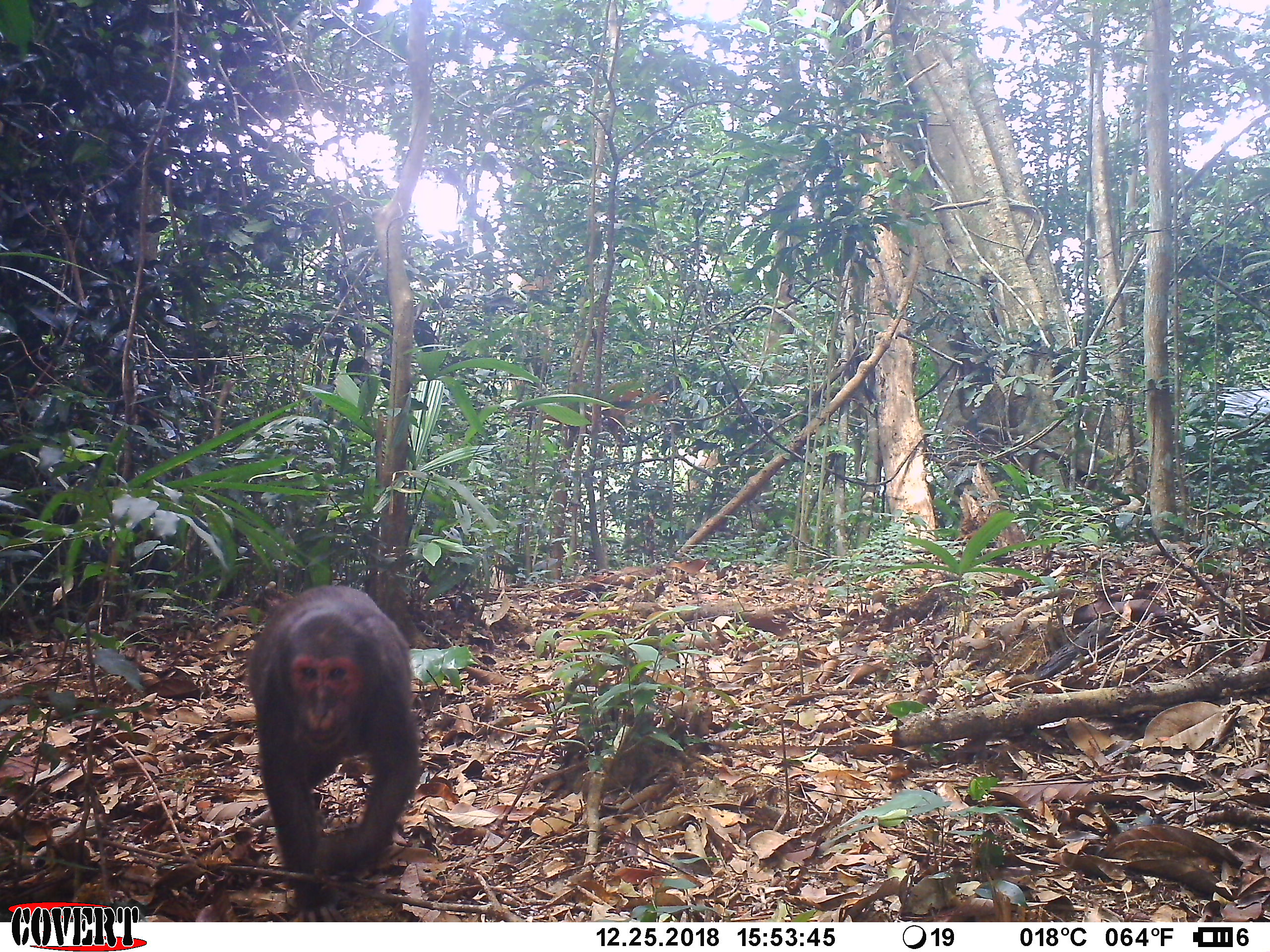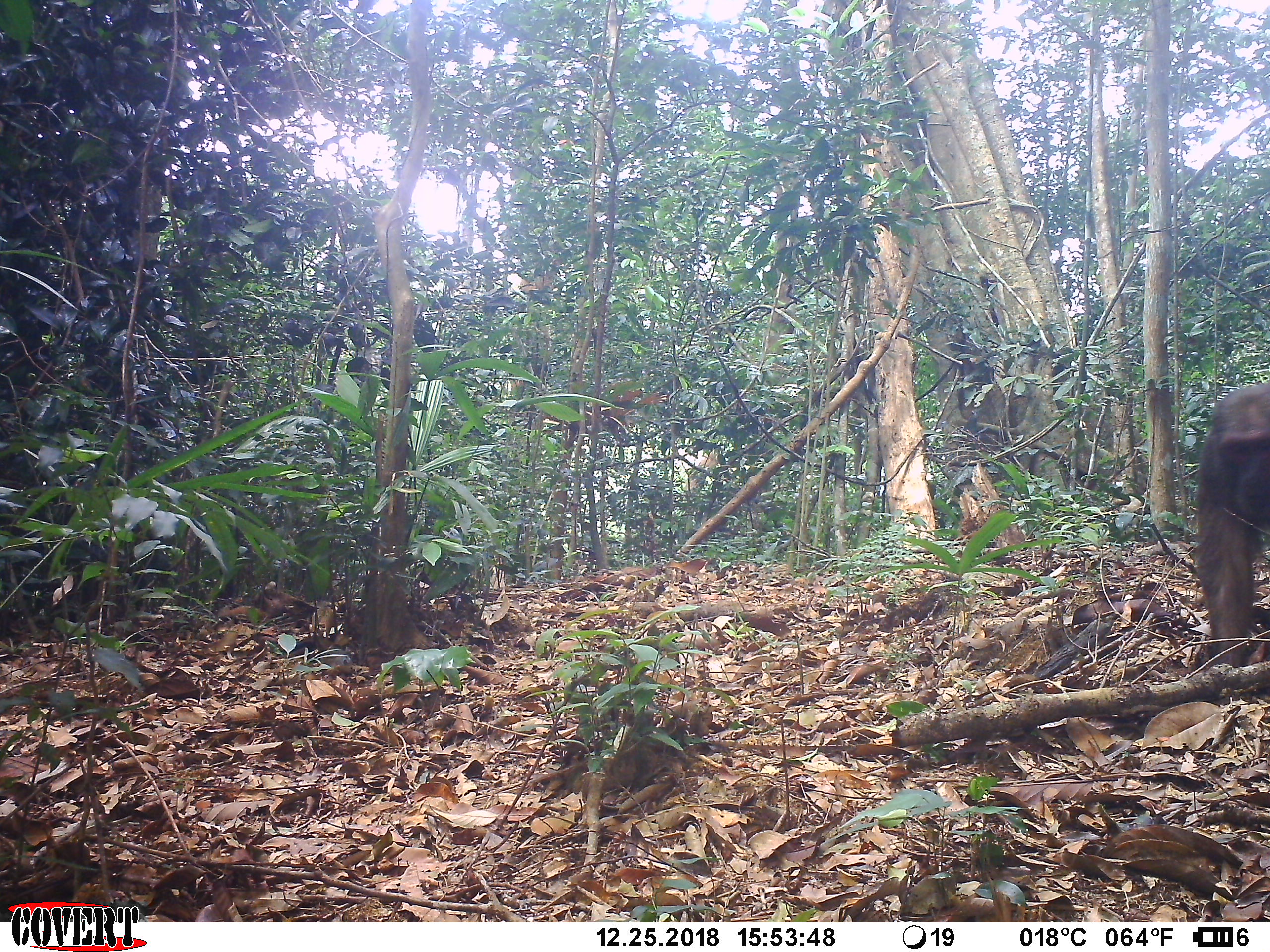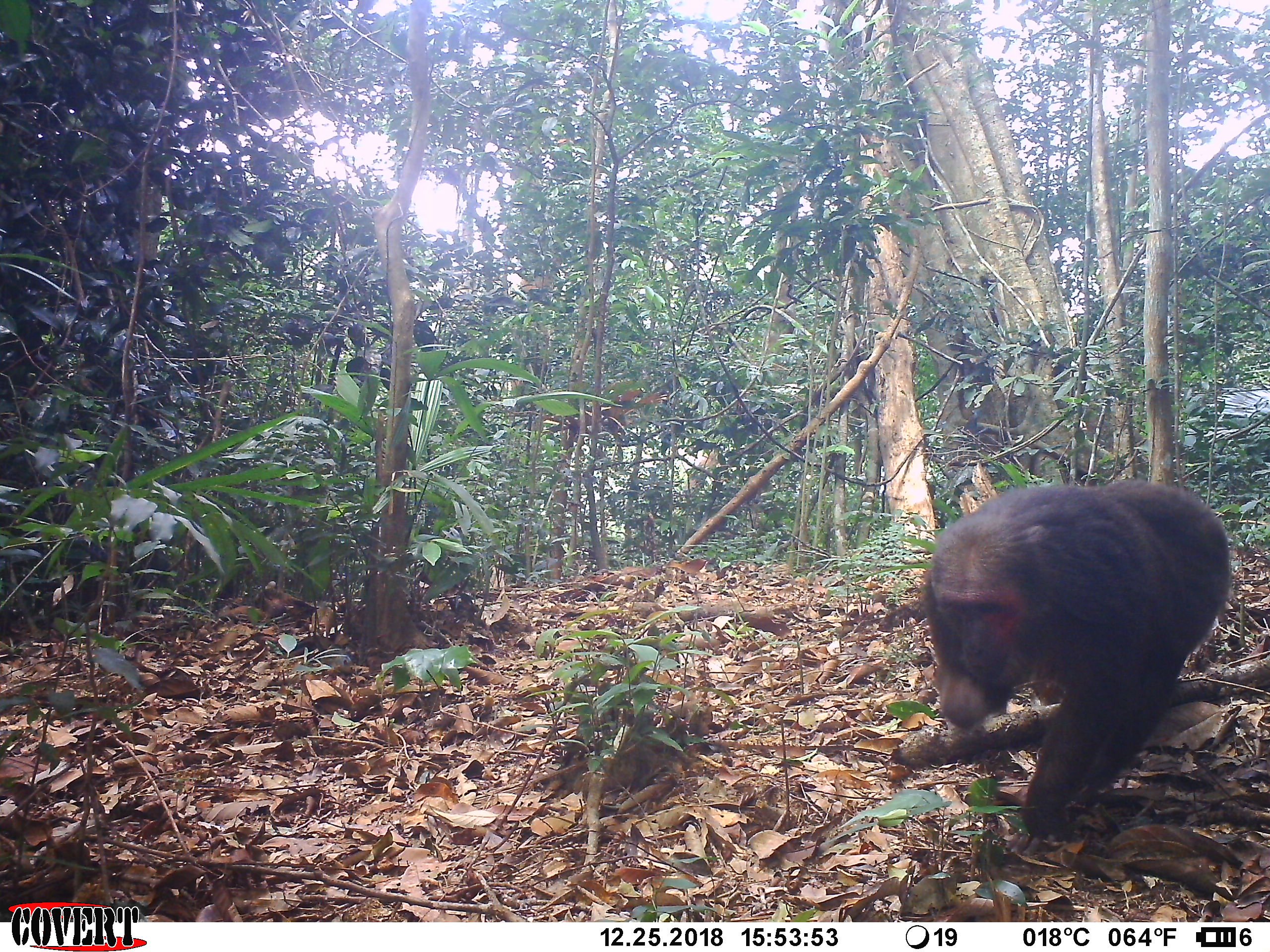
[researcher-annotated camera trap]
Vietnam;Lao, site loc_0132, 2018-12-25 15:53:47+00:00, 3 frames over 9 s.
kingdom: Animalia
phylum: Chordata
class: Mammalia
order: Primates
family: Cercopithecidae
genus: Macaca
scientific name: Macaca arctoides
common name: stump-tailed macaque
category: stump tailed macaque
Stump tailed macaque (stump-tailed macaque) (Macaca arctoides). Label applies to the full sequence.